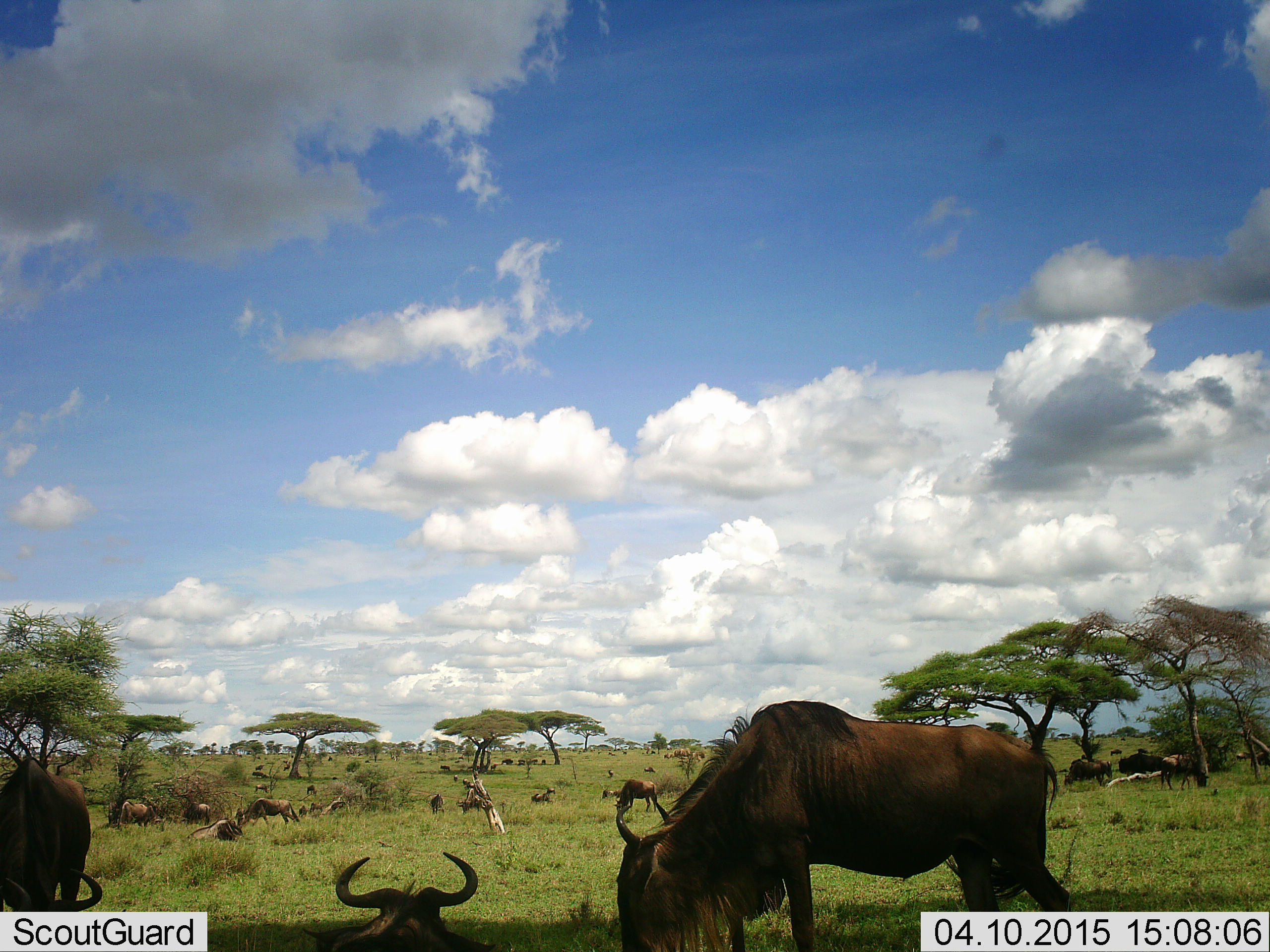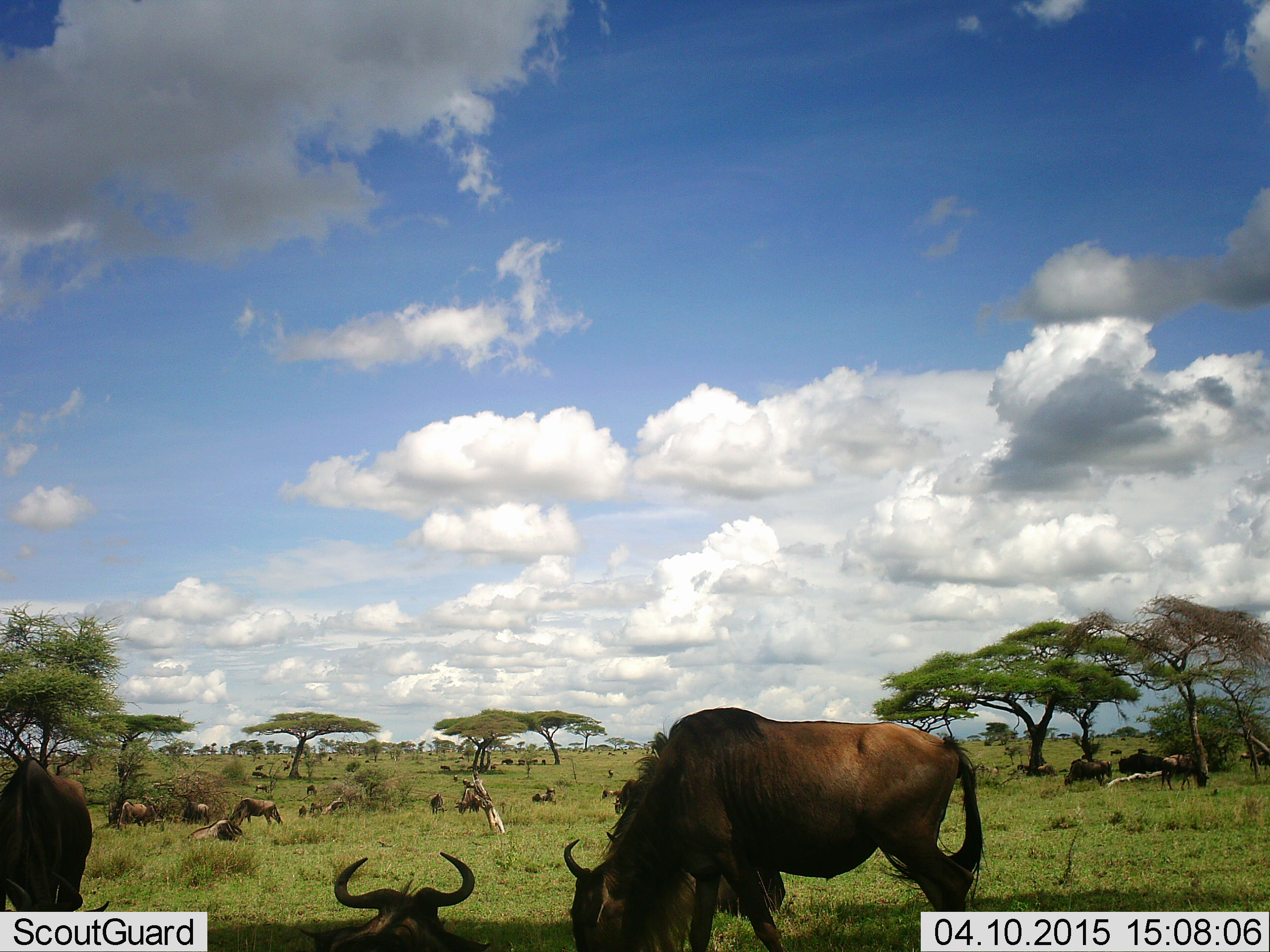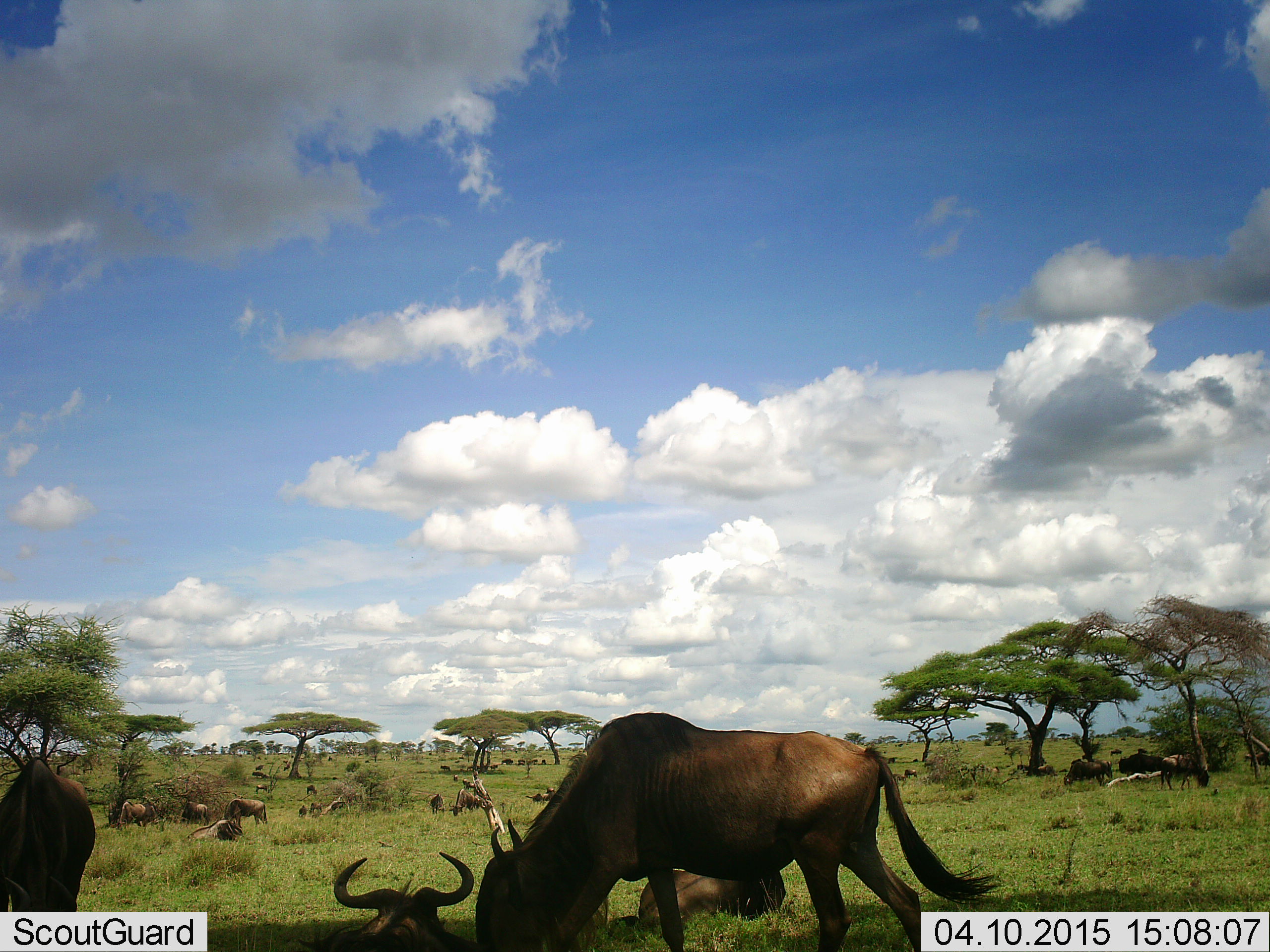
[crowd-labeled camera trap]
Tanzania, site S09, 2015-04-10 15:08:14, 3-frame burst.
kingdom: Animalia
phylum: Chordata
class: Mammalia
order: Artiodactyla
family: Bovidae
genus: Connochaetes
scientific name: Connochaetes taurinus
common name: blue wildebeest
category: wildebeest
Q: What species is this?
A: Wildebeest (blue wildebeest) (Connochaetes taurinus).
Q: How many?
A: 11-50.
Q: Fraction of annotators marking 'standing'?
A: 60%.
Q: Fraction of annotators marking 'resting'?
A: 90%.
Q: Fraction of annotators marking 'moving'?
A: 70%.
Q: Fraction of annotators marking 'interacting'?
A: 10%.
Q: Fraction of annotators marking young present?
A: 10%.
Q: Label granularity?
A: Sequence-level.